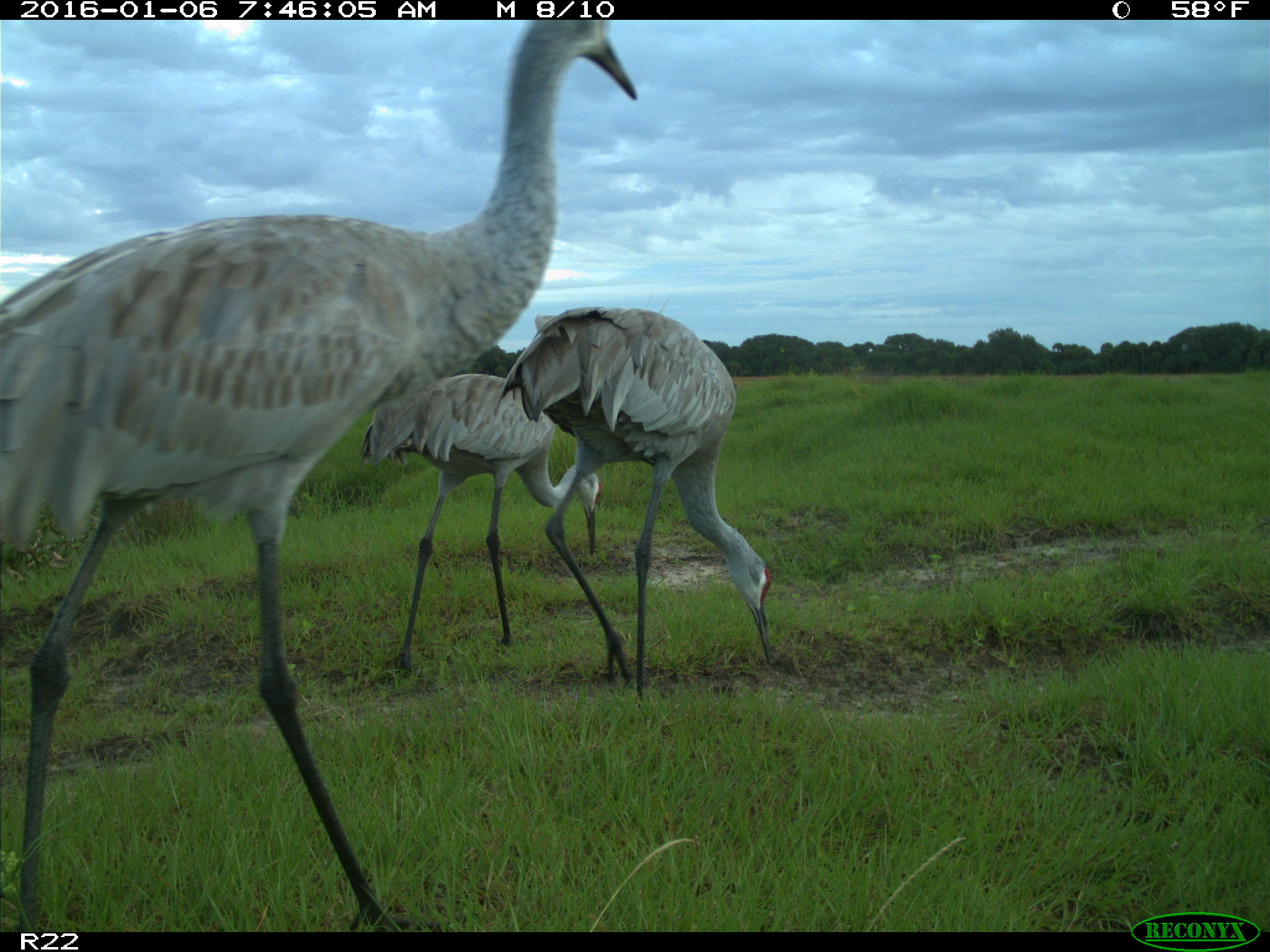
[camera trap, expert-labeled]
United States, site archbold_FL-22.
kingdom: Animalia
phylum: Chordata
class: Aves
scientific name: Aves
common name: birds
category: unidentified bird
Unidentified bird (birds) (Aves).